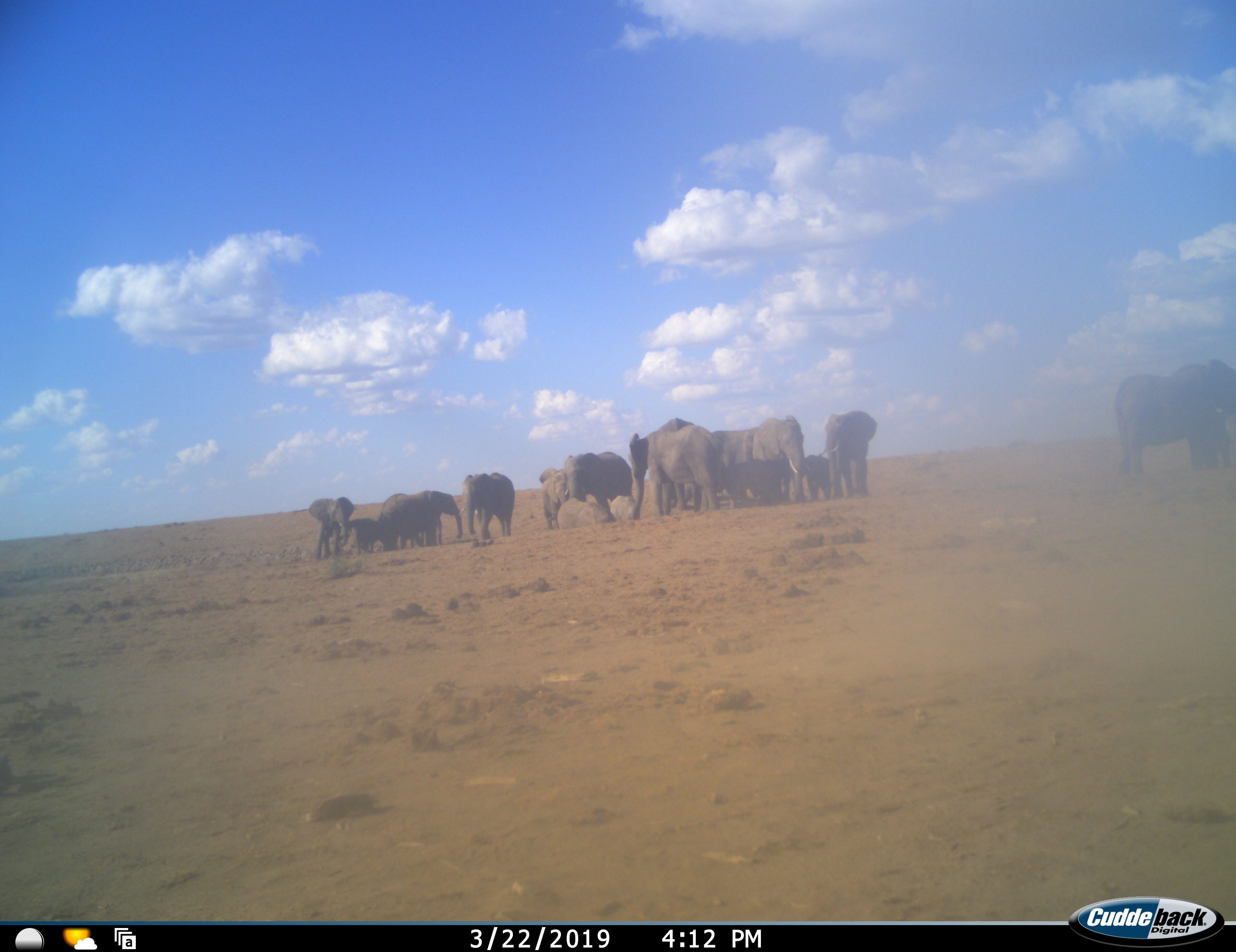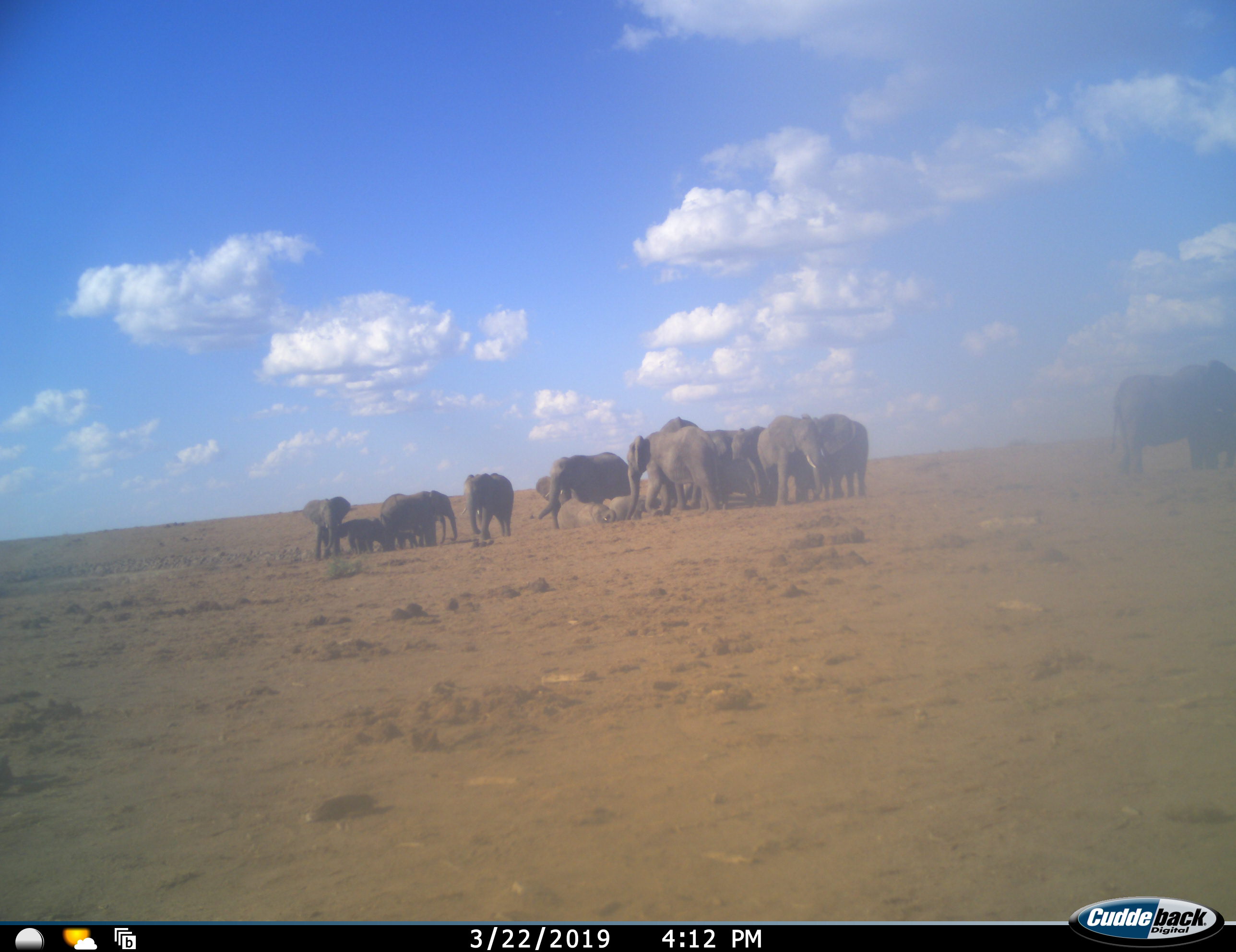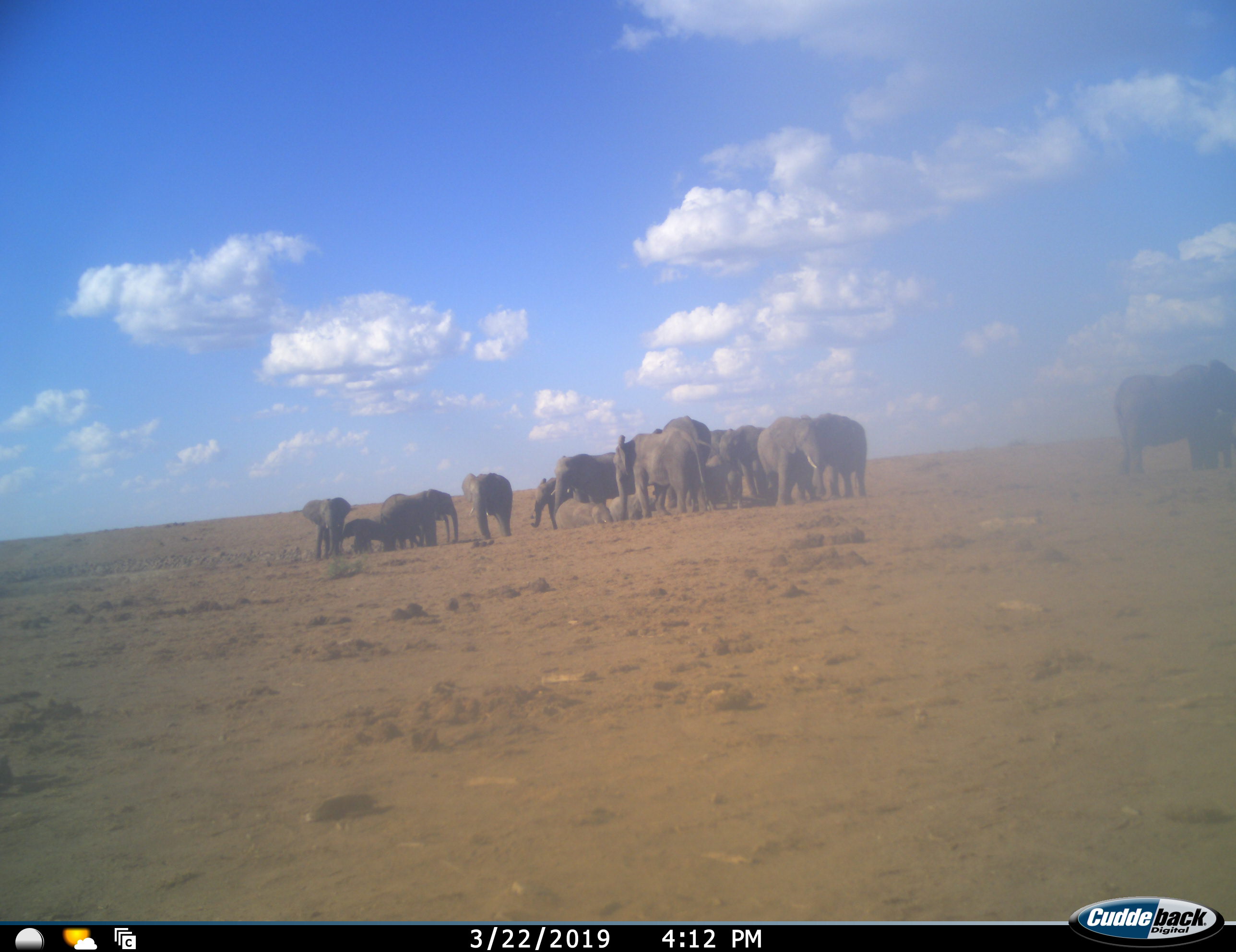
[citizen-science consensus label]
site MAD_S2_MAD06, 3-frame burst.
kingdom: Animalia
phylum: Chordata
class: Mammalia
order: Proboscidea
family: Elephantidae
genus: Loxodonta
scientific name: Loxodonta africana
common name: african bush elephant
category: elephant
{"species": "elephant (african bush elephant) (Loxodonta africana)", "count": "11-50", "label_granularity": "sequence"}